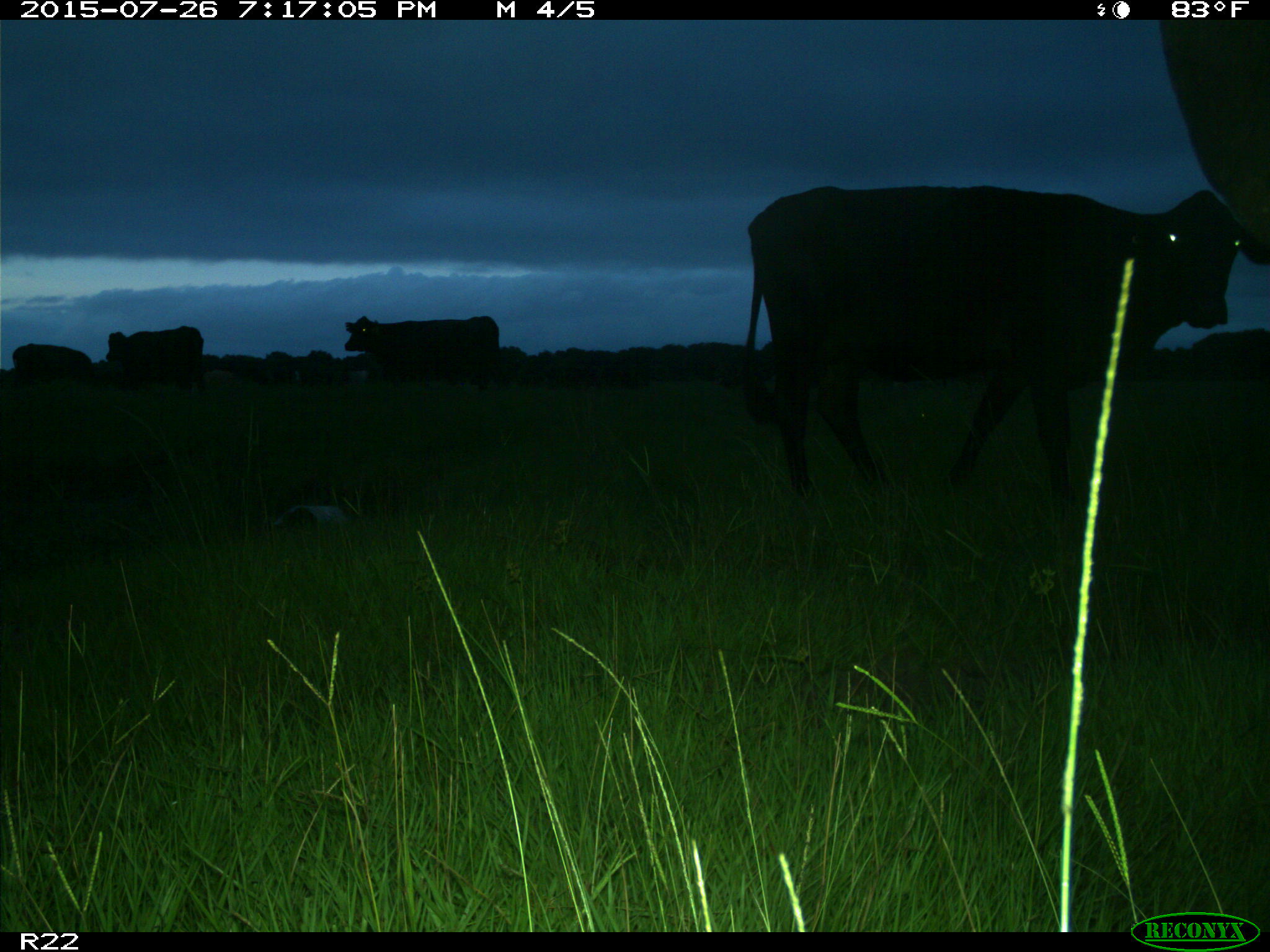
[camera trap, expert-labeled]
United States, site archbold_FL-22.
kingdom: Animalia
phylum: Chordata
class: Mammalia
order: Artiodactyla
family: Bovidae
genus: Bos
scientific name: Bos taurus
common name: domestic cow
Bos taurus (domestic cow).